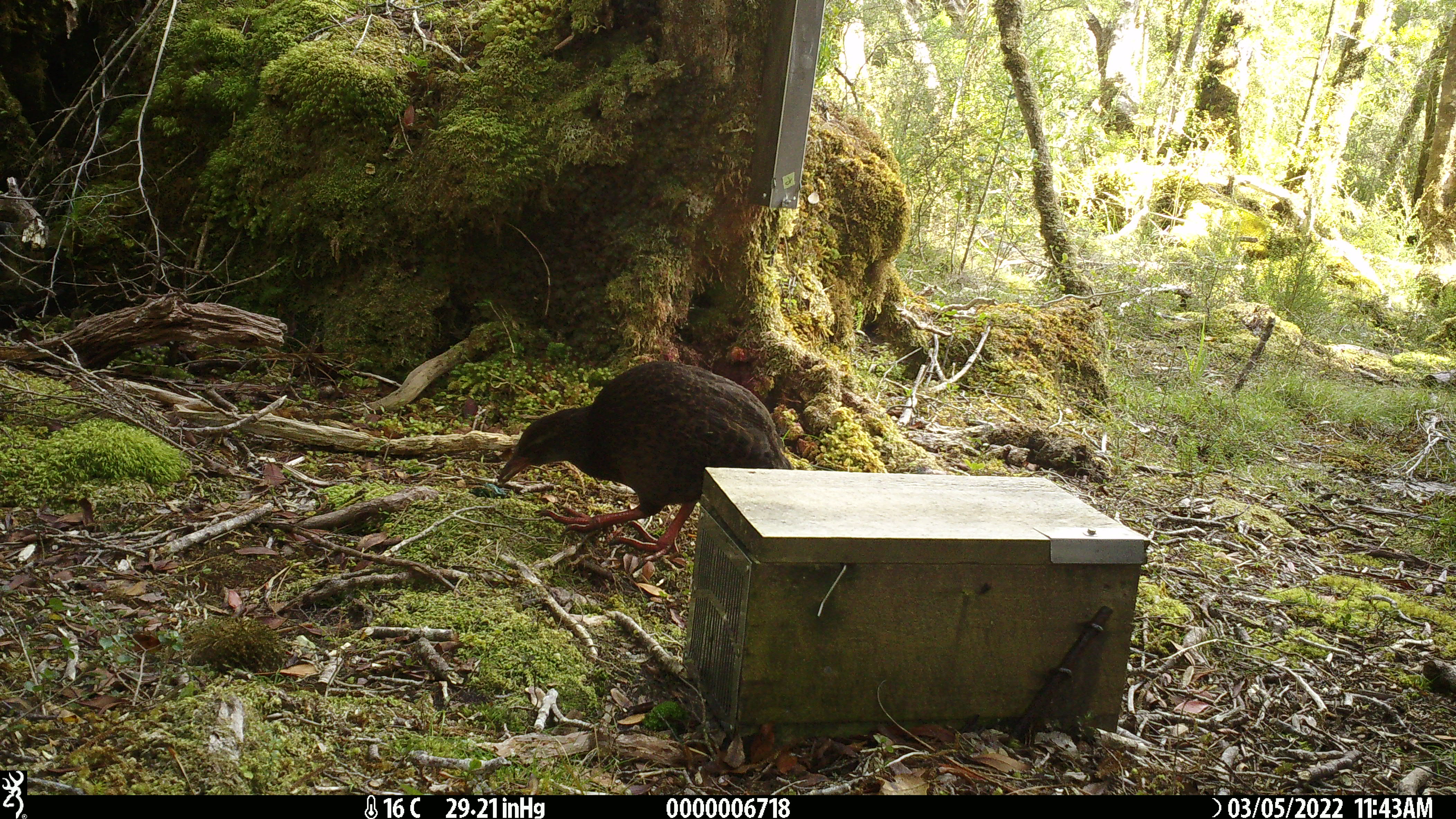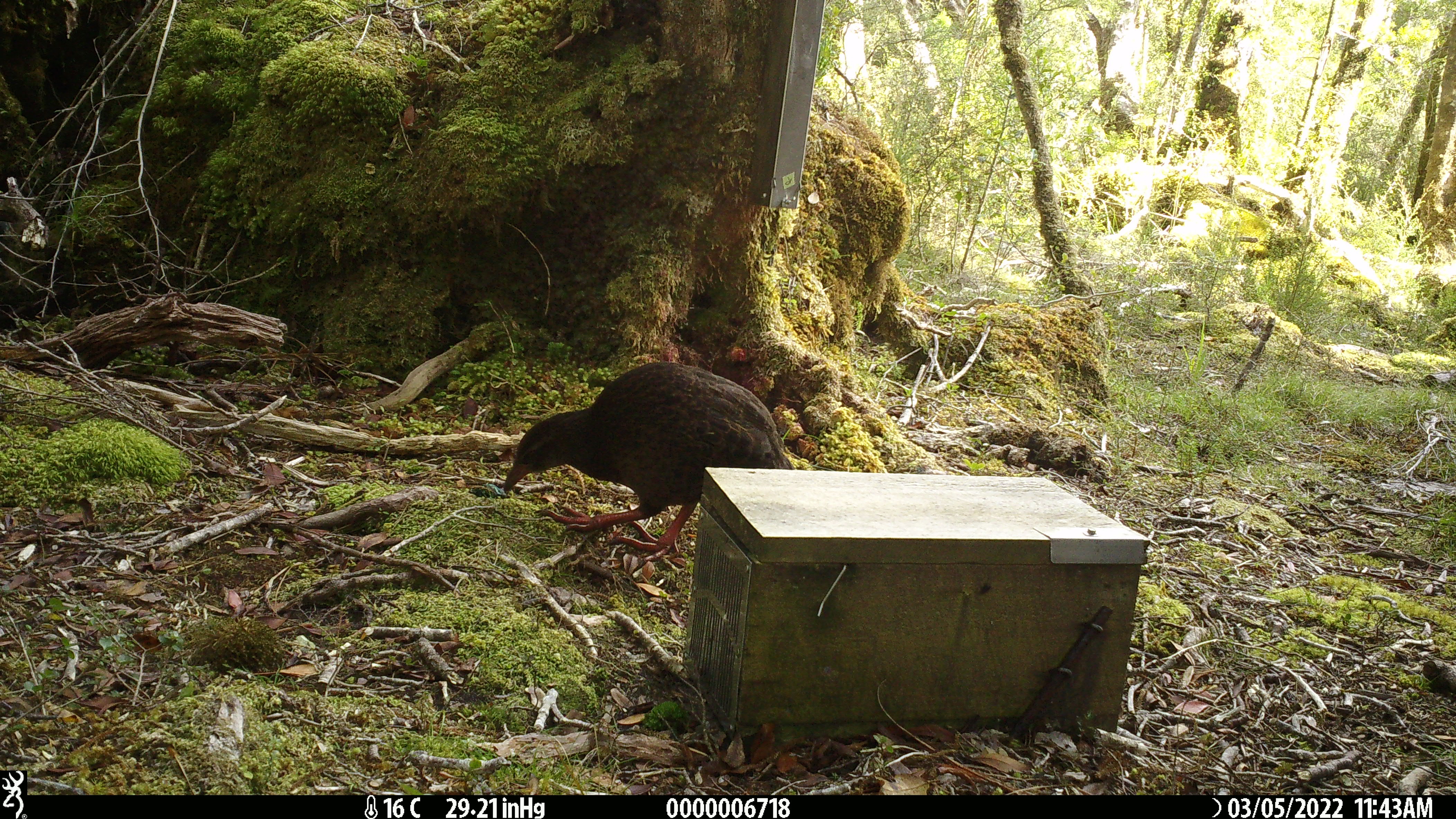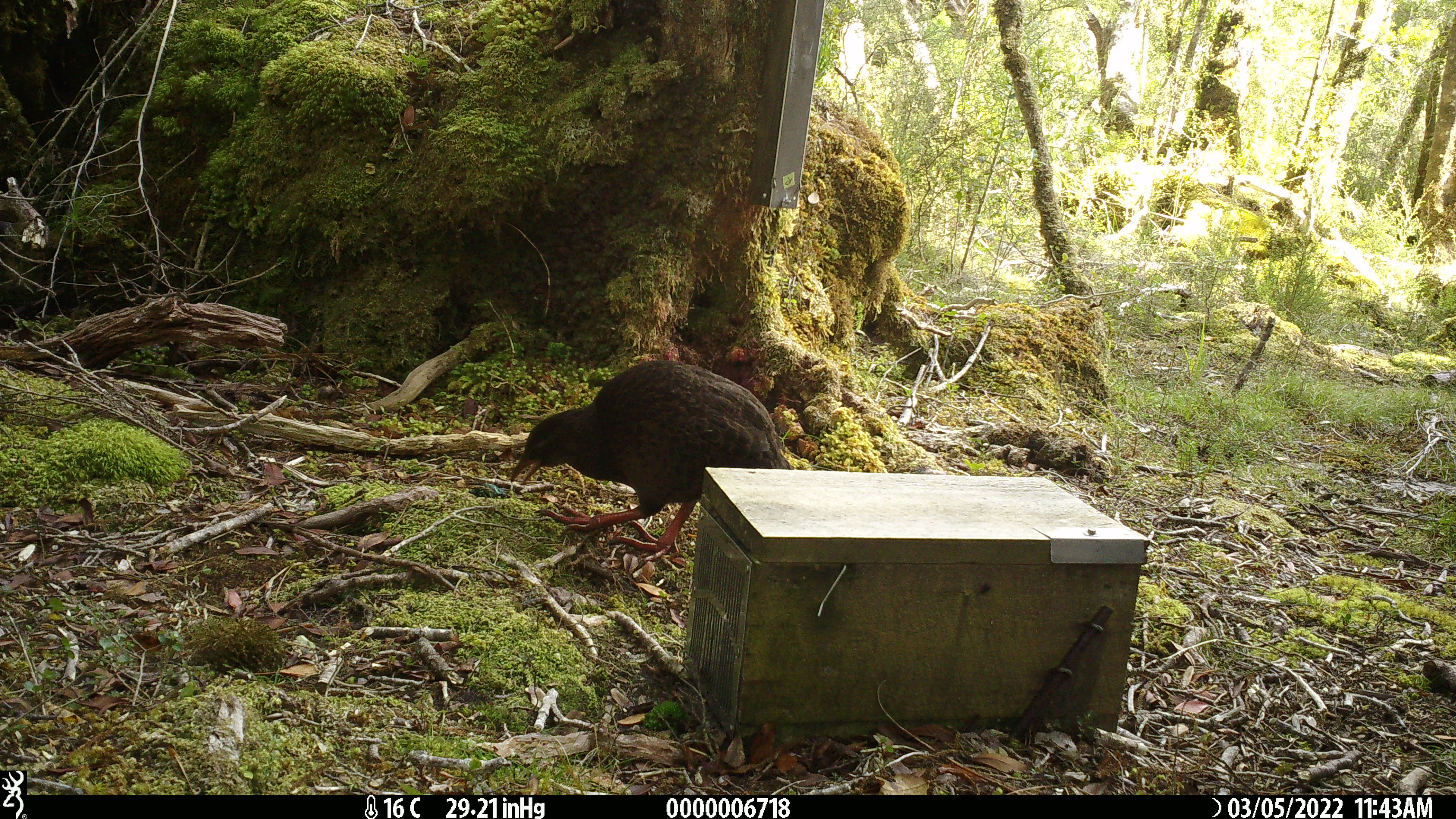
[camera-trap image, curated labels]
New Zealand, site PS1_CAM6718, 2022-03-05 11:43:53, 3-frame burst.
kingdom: Animalia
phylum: Chordata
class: Aves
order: Gruiformes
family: Rallidae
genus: Gallirallus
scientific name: Gallirallus australis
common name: weka